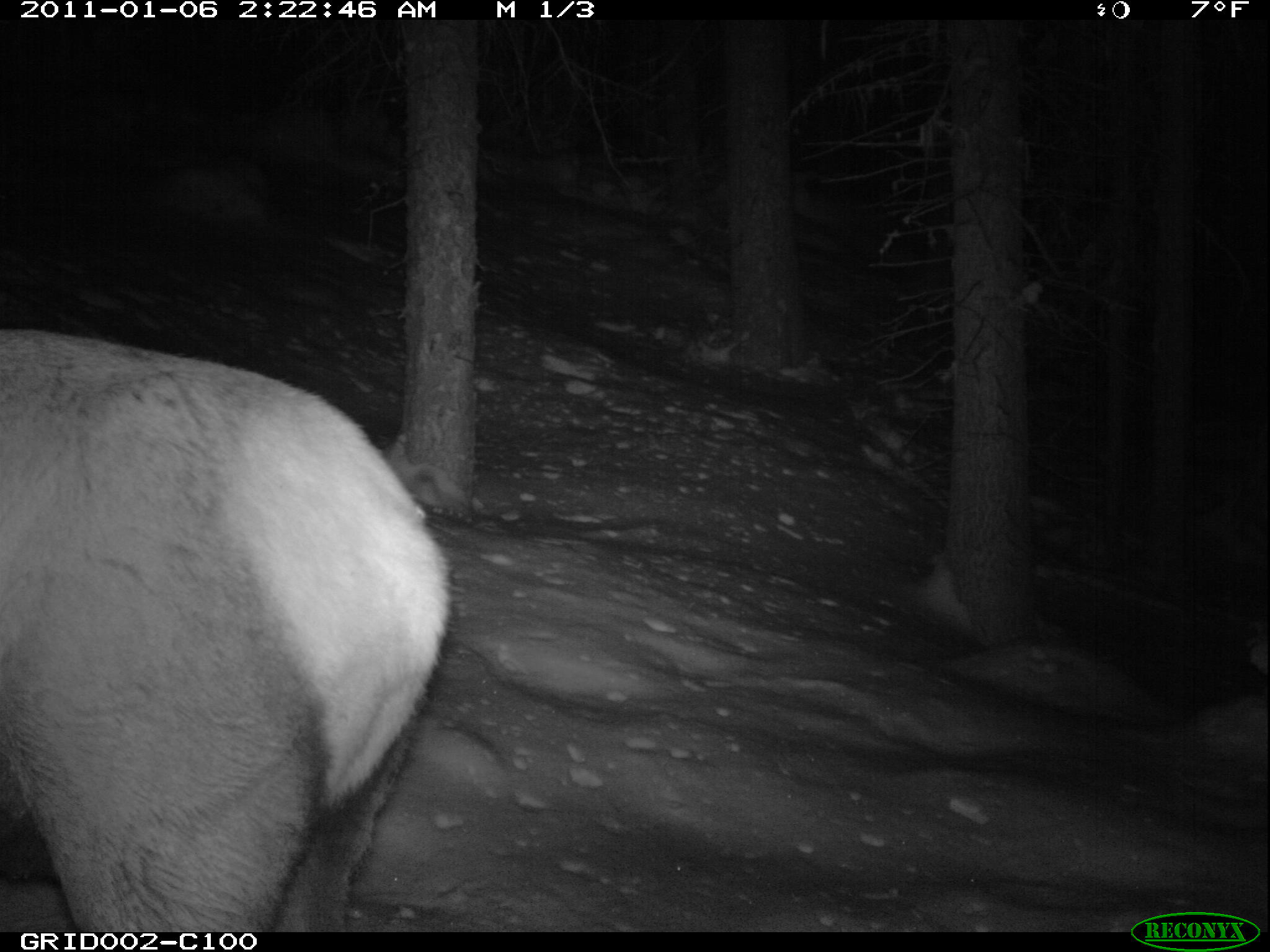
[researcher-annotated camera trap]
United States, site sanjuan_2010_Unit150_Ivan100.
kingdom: Animalia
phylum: Chordata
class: Mammalia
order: Artiodactyla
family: Cervidae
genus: Cervus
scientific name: Cervus elaphus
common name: red deer